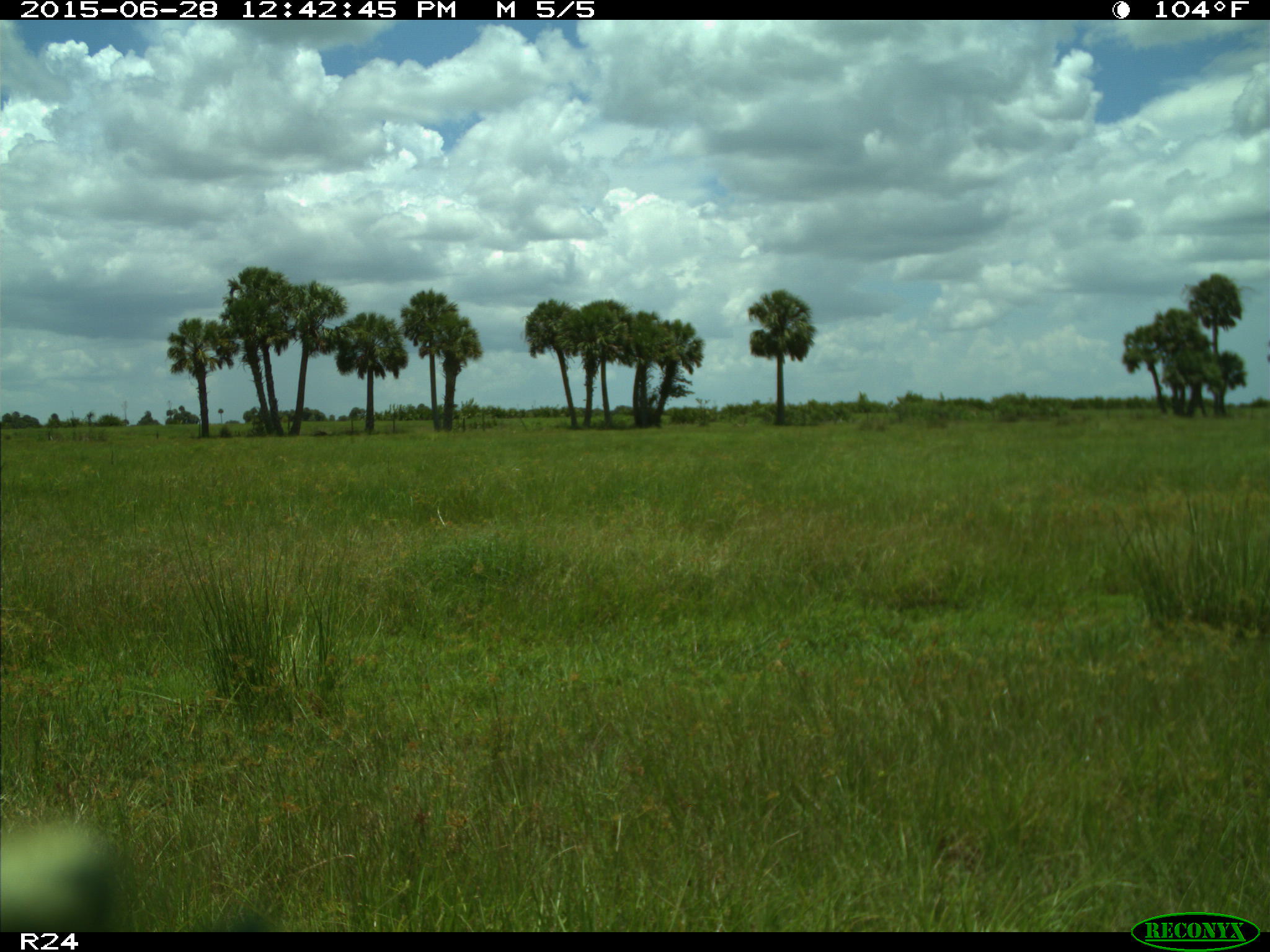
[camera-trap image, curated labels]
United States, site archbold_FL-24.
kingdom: Animalia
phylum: Chordata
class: Mammalia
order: Artiodactyla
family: Bovidae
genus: Bos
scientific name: Bos taurus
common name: domestic cow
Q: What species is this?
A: Bos taurus (domestic cow).